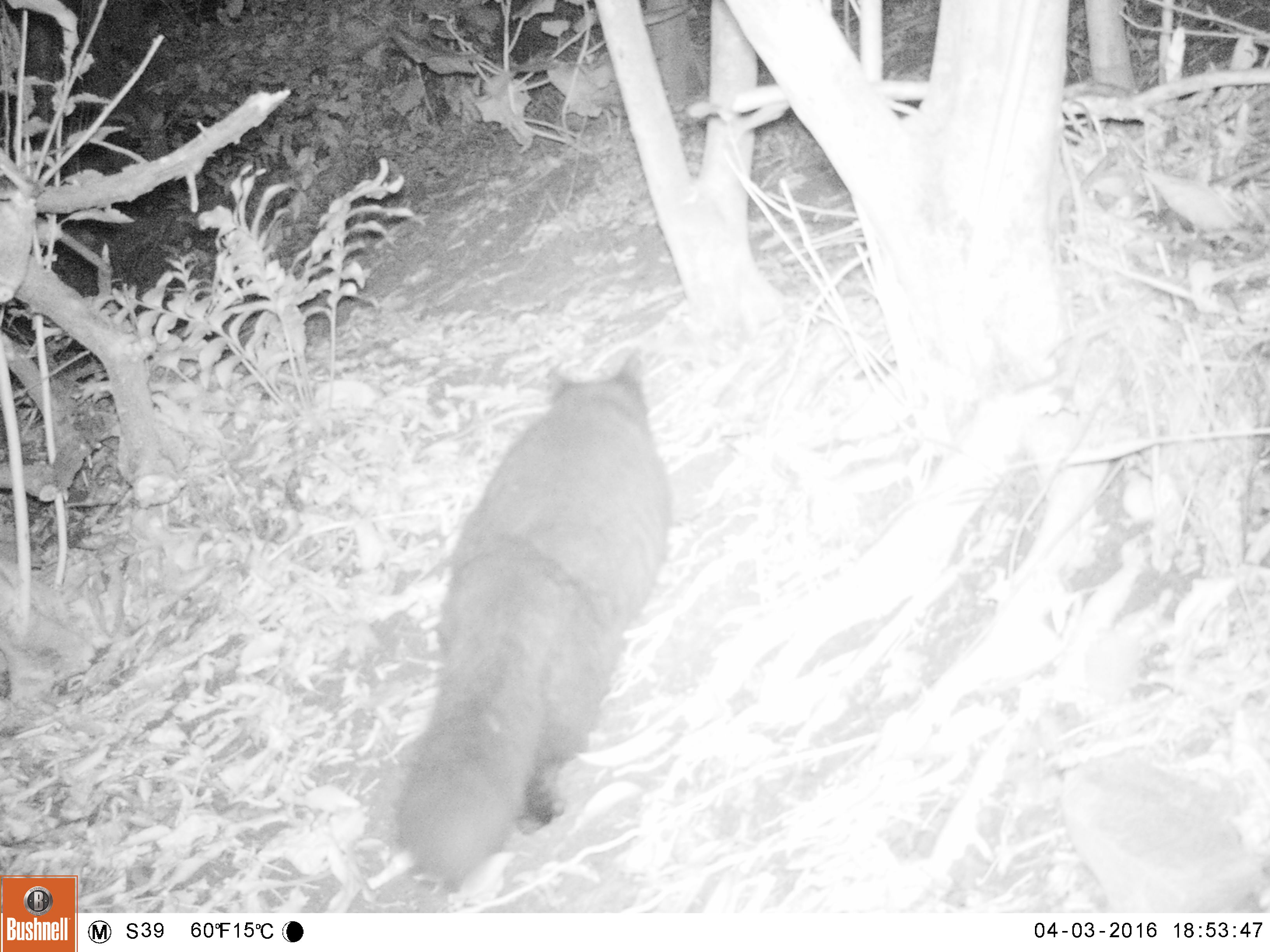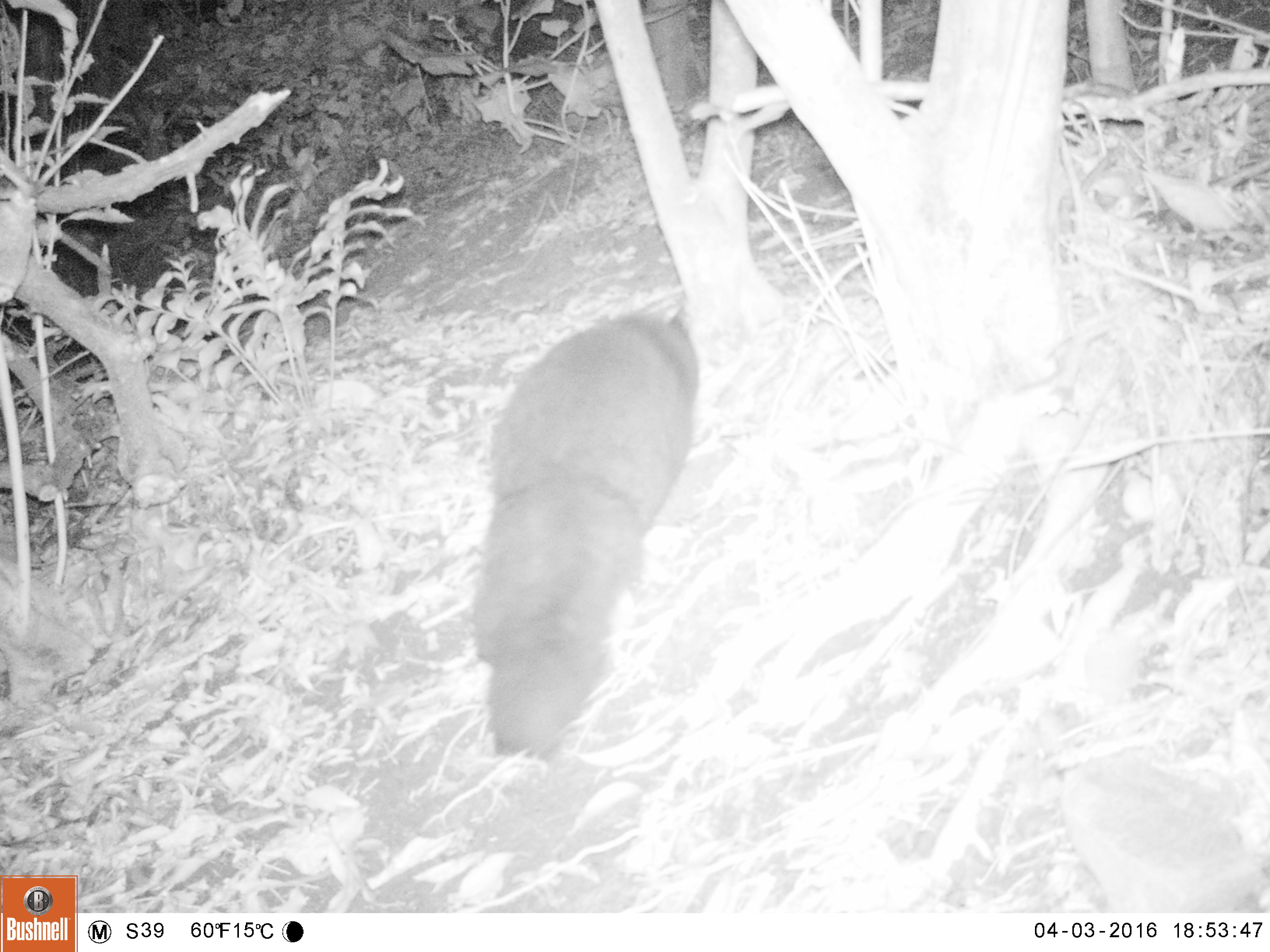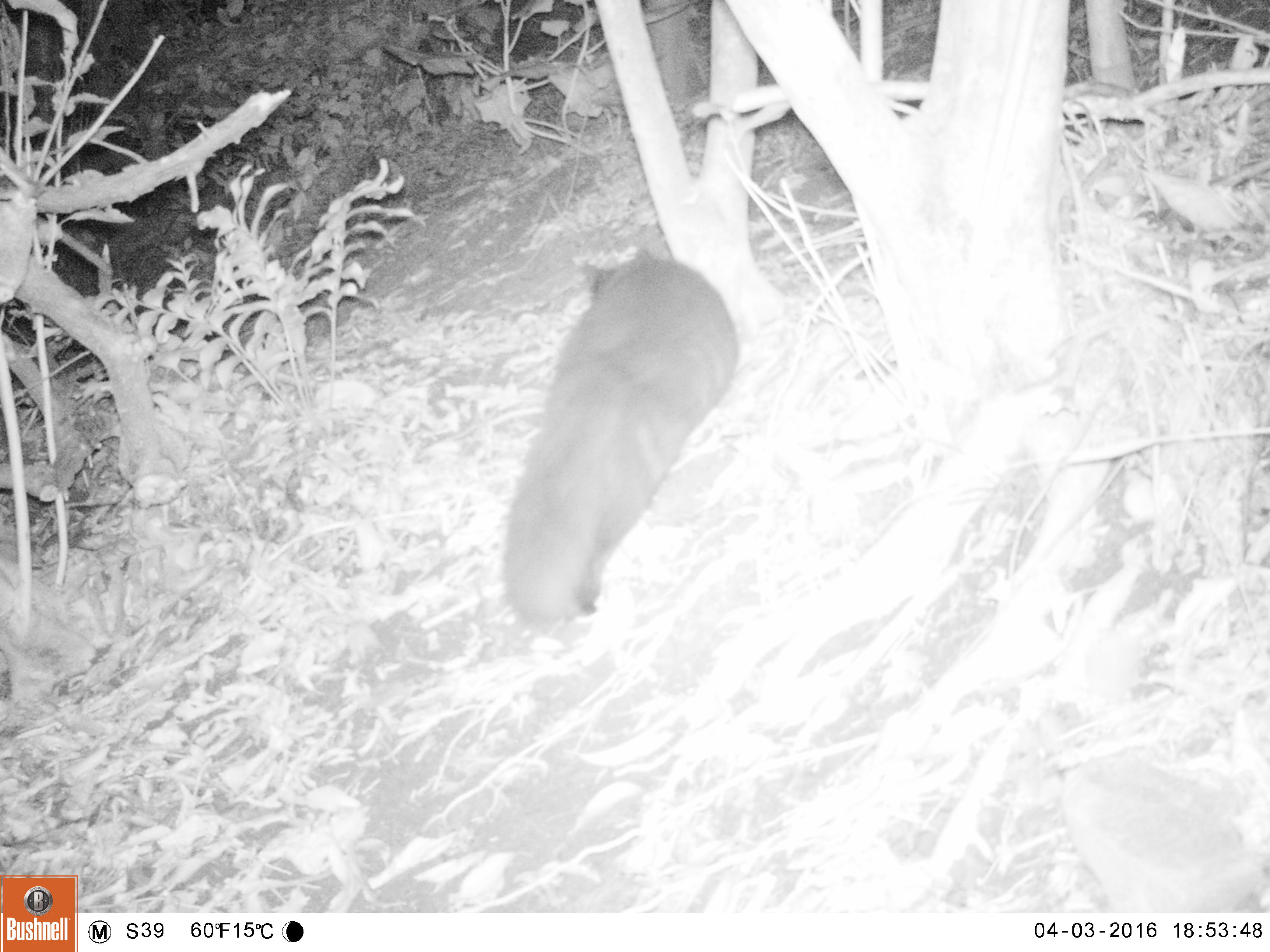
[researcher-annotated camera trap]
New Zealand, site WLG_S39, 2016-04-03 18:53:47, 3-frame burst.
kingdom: Animalia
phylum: Chordata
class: Mammalia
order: Carnivora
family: Felidae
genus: Felis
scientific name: Felis catus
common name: domestic cat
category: cat